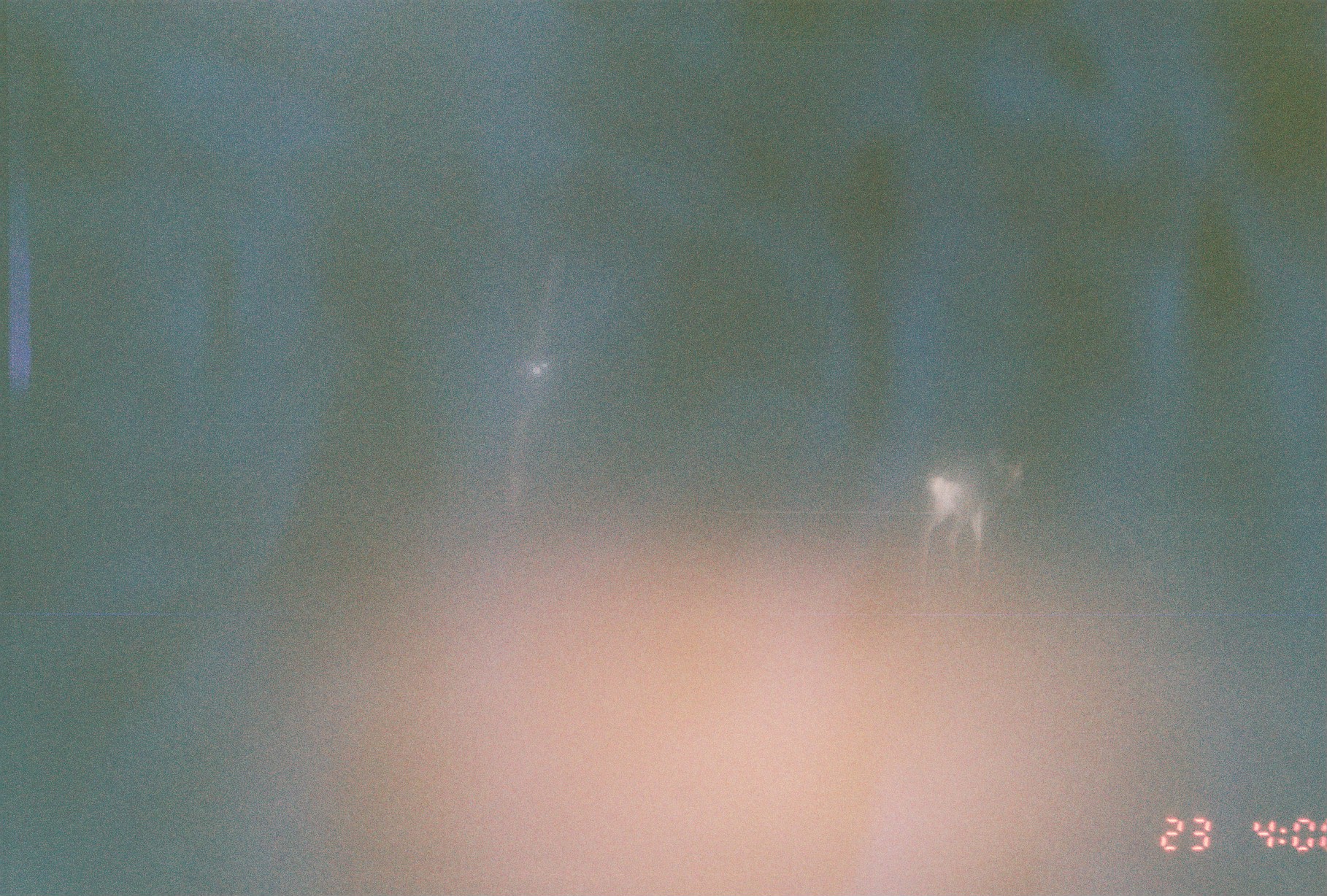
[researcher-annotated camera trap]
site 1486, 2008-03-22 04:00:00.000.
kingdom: Animalia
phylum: Chordata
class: Mammalia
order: Artiodactyla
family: Bovidae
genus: Madoqua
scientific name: Madoqua guentheri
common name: günther's dik-dik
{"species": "Madoqua guentheri (günther's dik-dik)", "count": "1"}